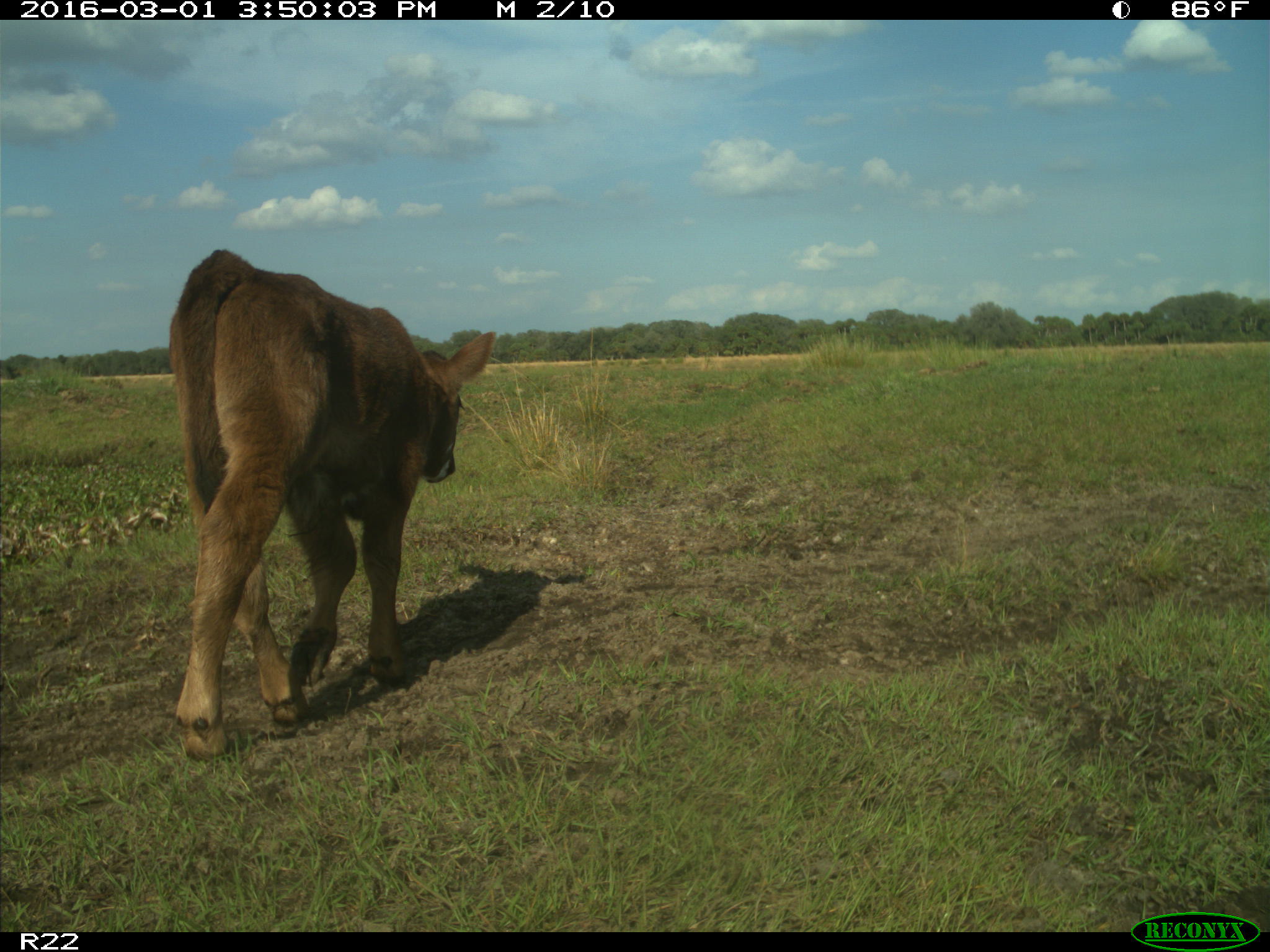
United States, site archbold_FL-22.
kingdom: Animalia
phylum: Chordata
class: Mammalia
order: Artiodactyla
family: Bovidae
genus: Bos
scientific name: Bos taurus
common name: domestic cow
Bos taurus (domestic cow).